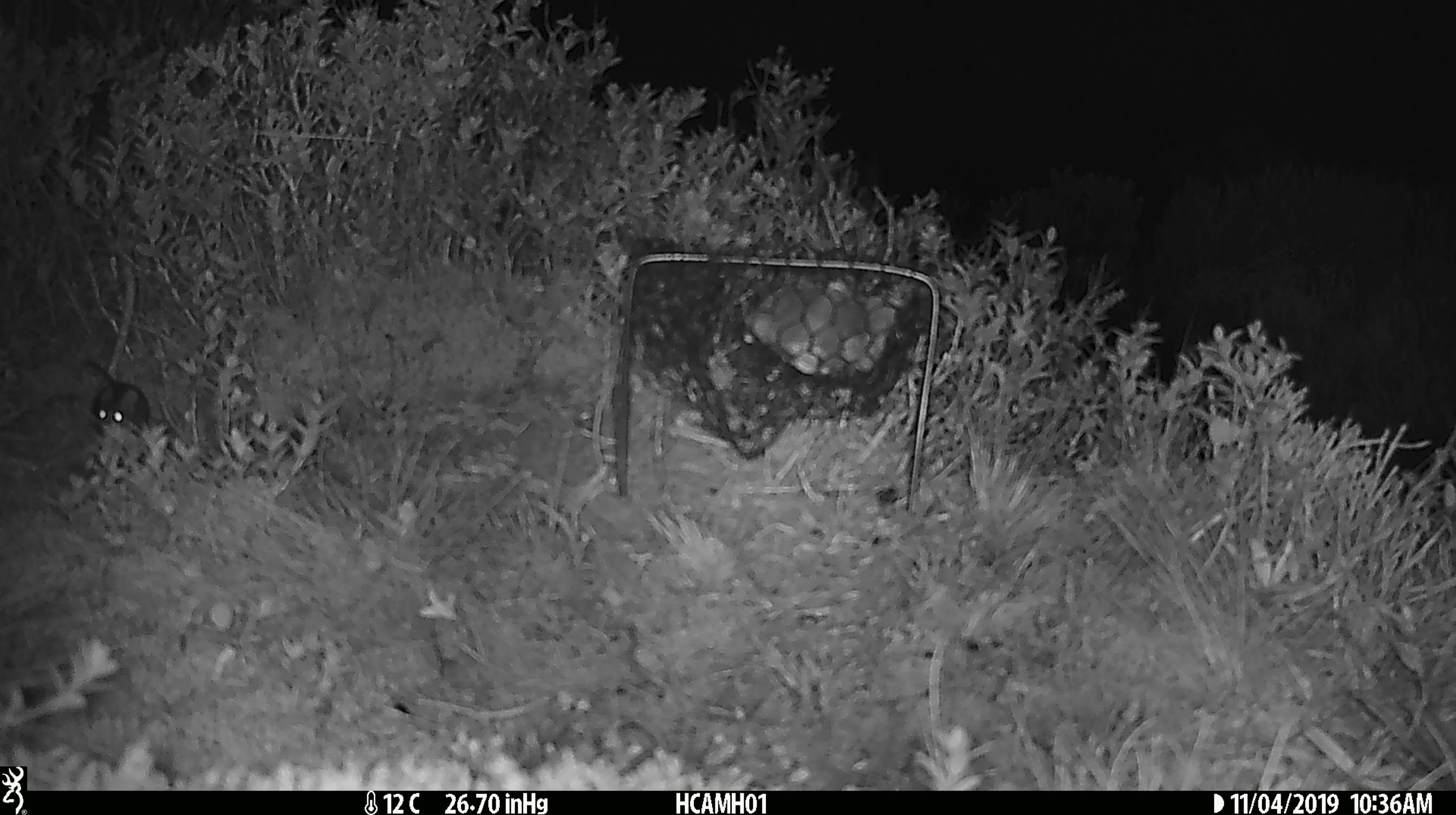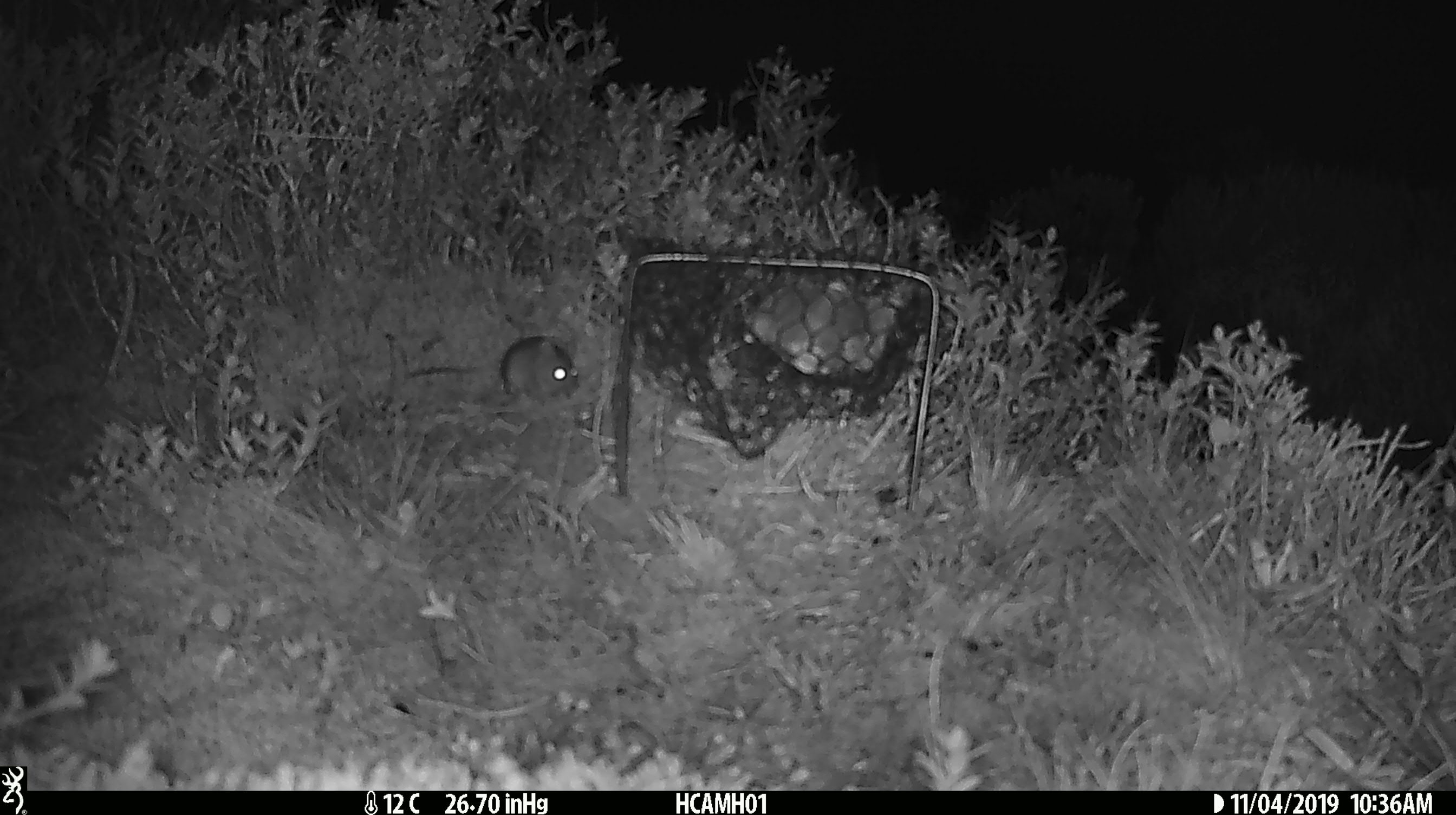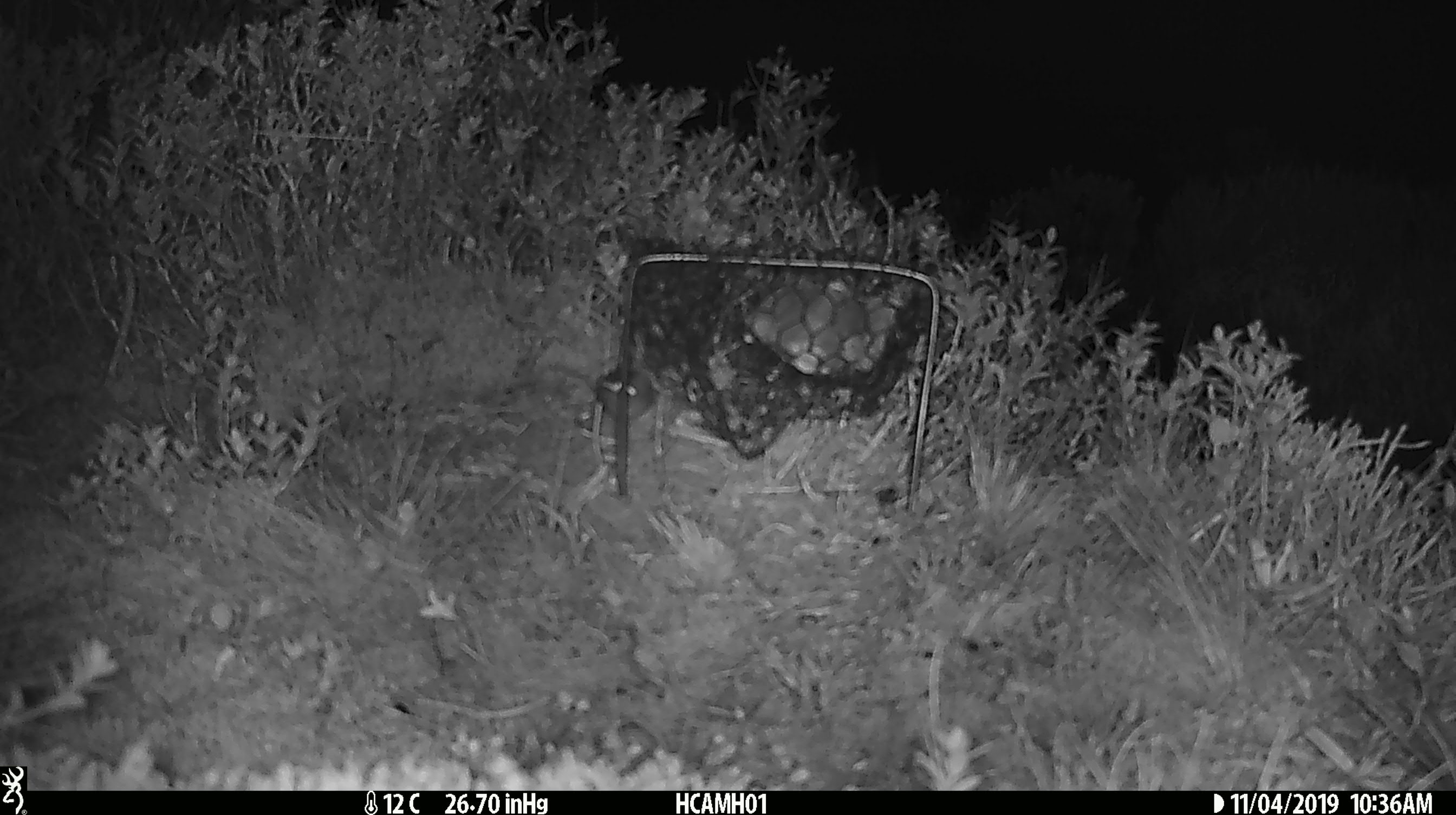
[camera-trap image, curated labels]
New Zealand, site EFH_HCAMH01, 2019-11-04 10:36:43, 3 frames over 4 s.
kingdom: Animalia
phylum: Chordata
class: Mammalia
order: Rodentia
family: Muridae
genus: Mus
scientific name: Mus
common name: mouse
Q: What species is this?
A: Mouse (Mus).